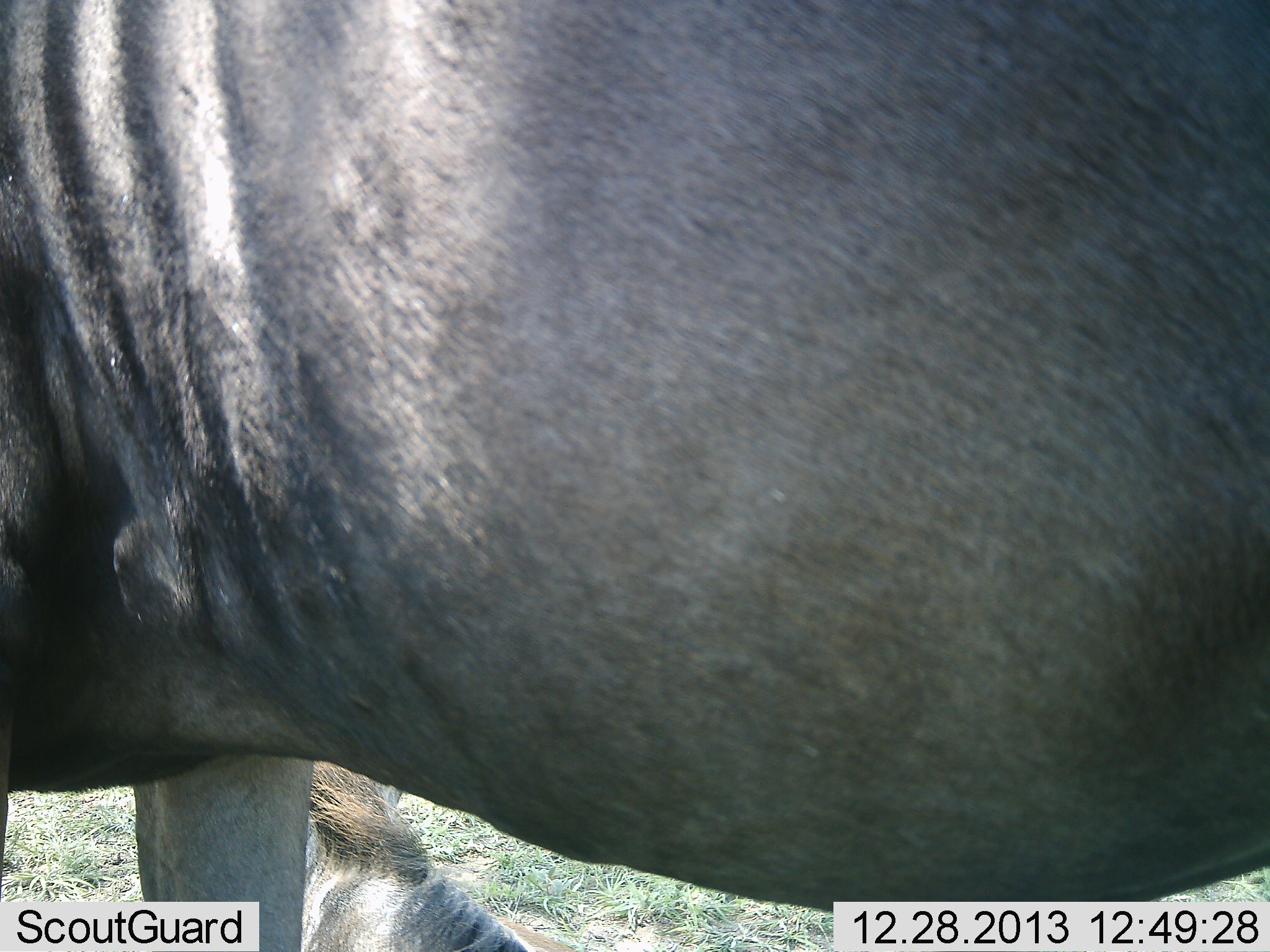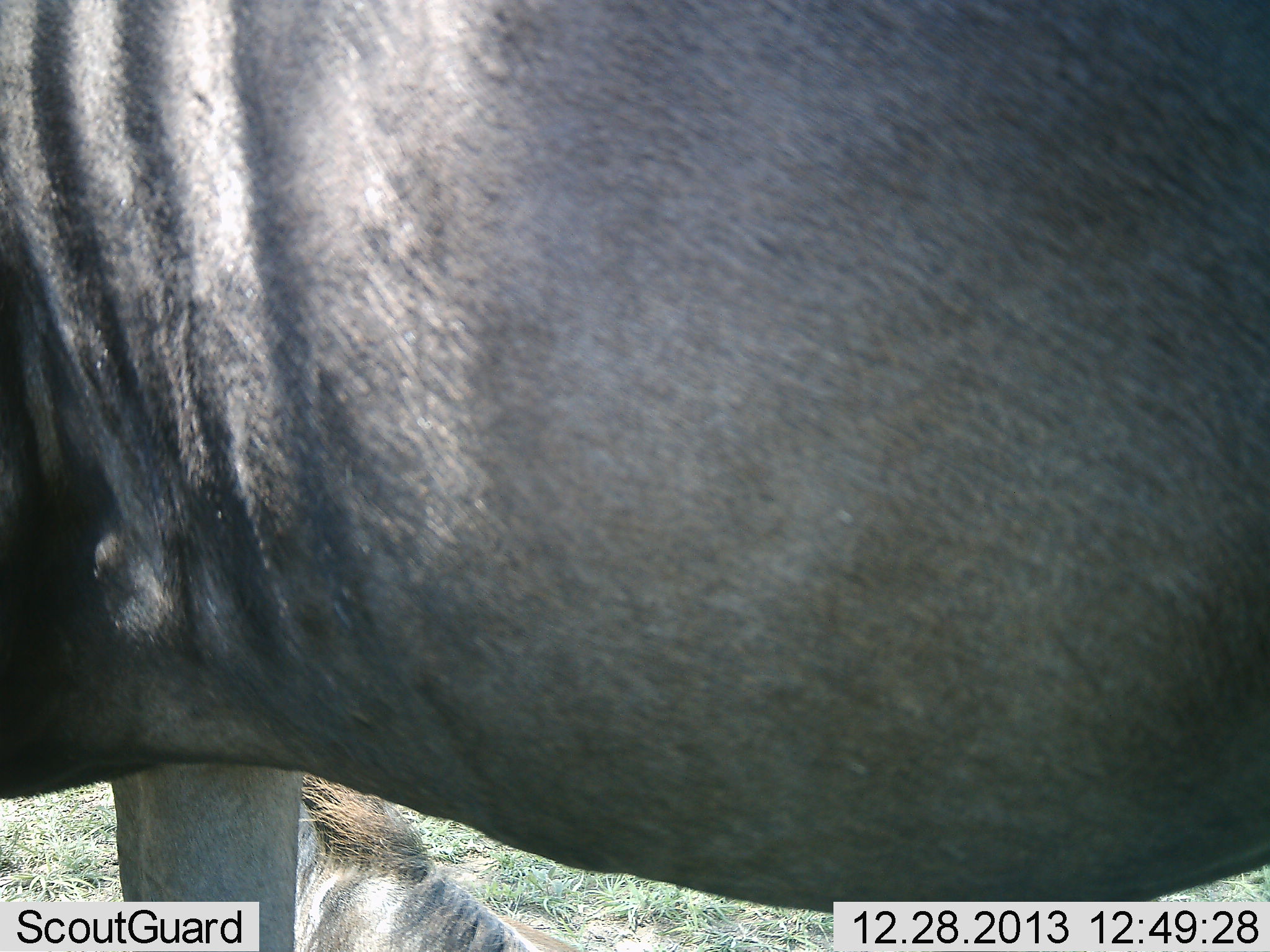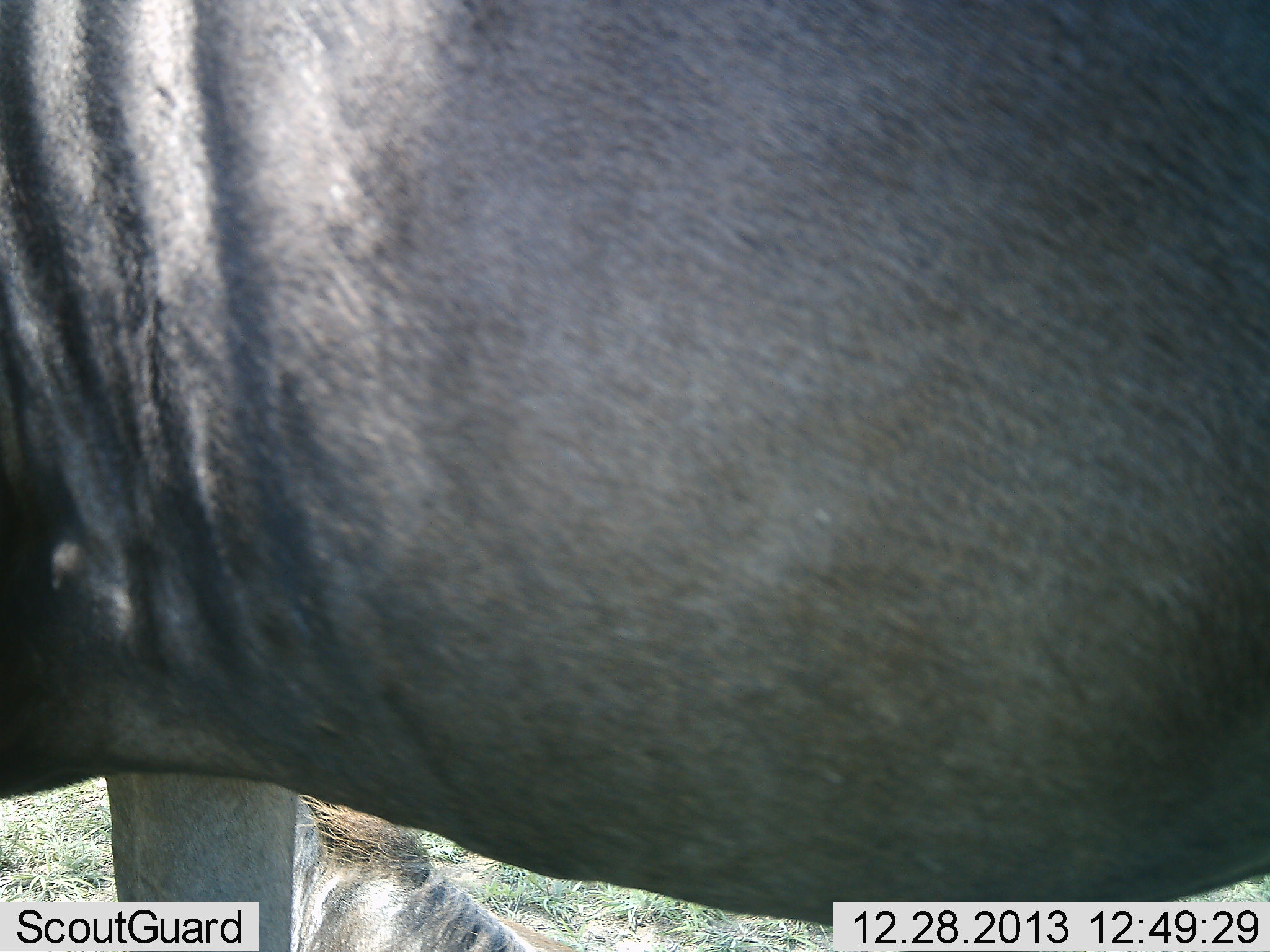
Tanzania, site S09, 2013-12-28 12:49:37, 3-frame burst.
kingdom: Animalia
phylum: Chordata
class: Mammalia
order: Artiodactyla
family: Bovidae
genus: Connochaetes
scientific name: Connochaetes taurinus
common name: blue wildebeest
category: wildebeest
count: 1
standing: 100%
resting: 30%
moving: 0%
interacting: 0%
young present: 0%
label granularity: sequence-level